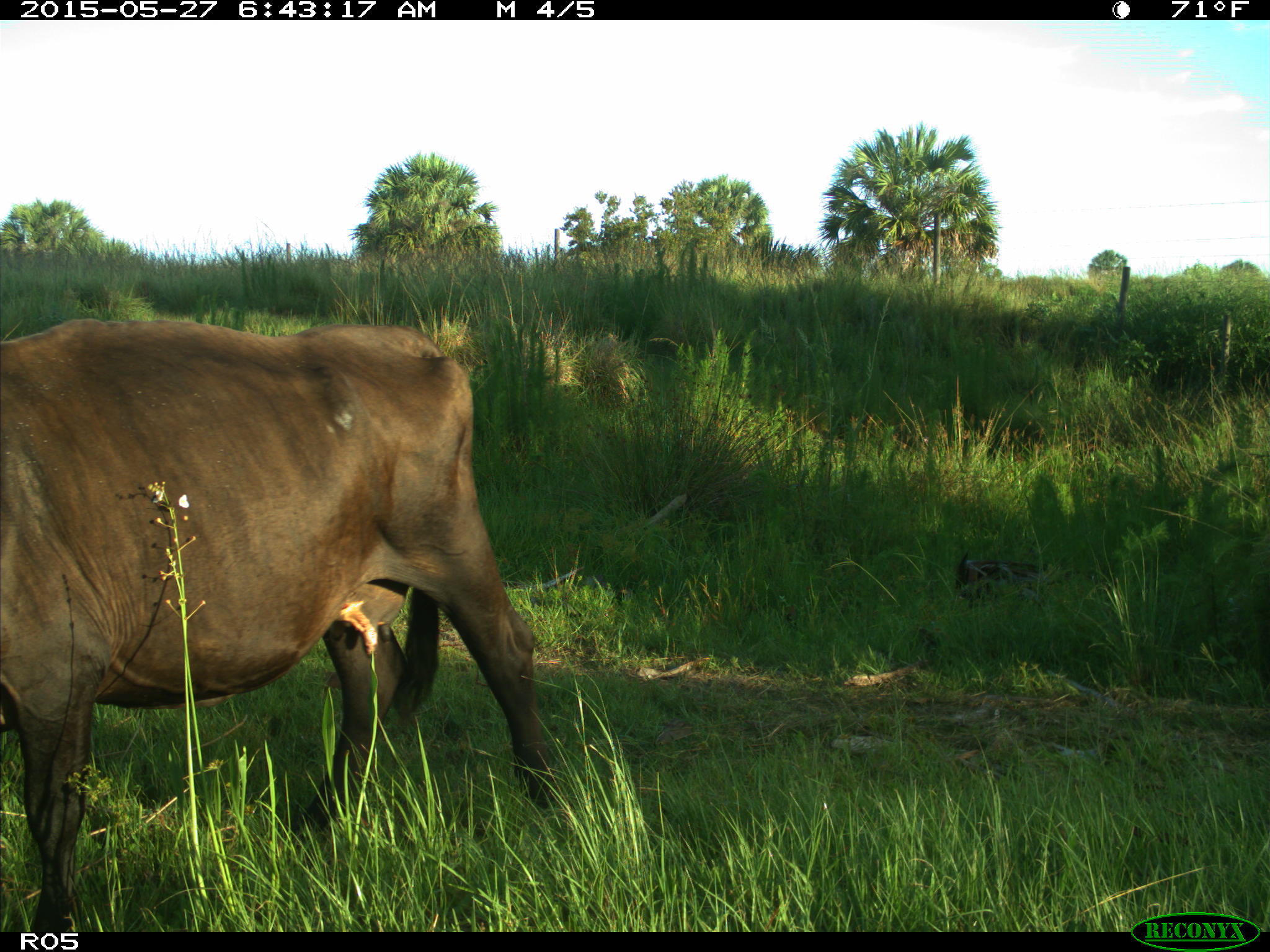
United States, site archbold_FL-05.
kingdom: Animalia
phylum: Chordata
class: Mammalia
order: Artiodactyla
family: Bovidae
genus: Bos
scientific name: Bos taurus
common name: domestic cow